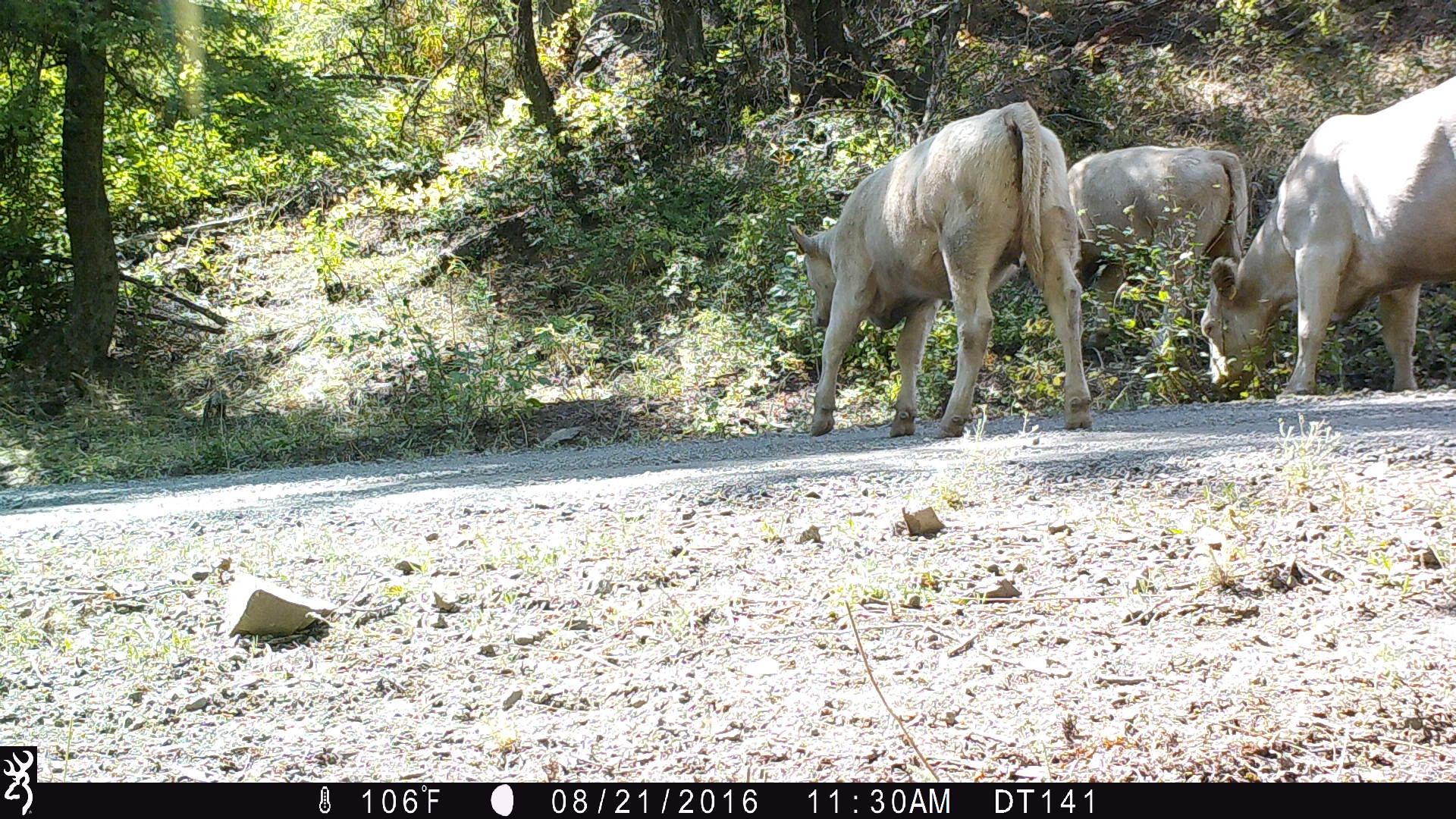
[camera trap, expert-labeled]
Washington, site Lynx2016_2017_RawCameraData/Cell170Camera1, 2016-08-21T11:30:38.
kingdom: Animalia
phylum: Chordata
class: Mammalia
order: Artiodactyla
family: Bovidae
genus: Bos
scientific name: Bos taurus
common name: domestic cattle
Domestic cattle (Bos taurus). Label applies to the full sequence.